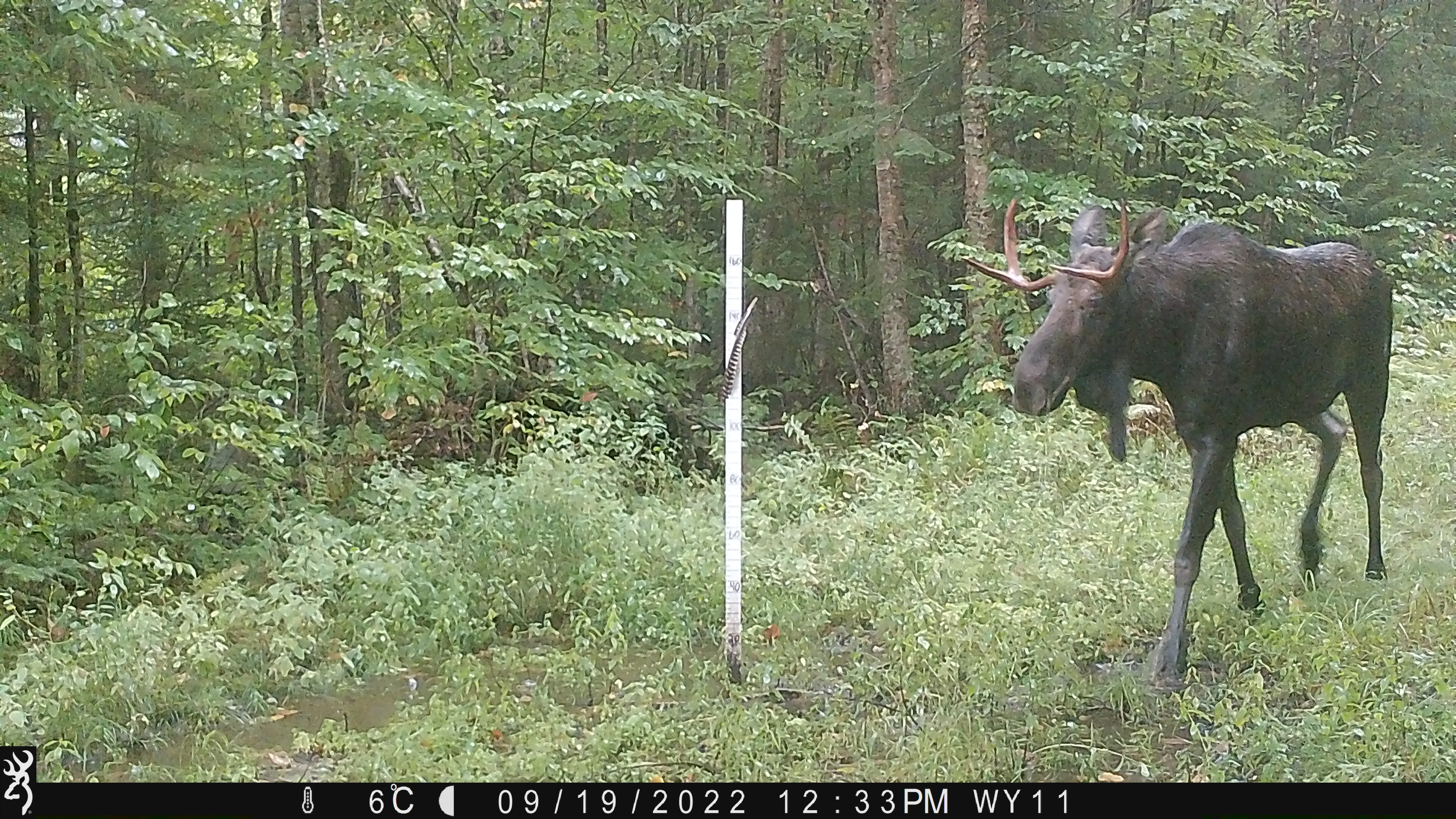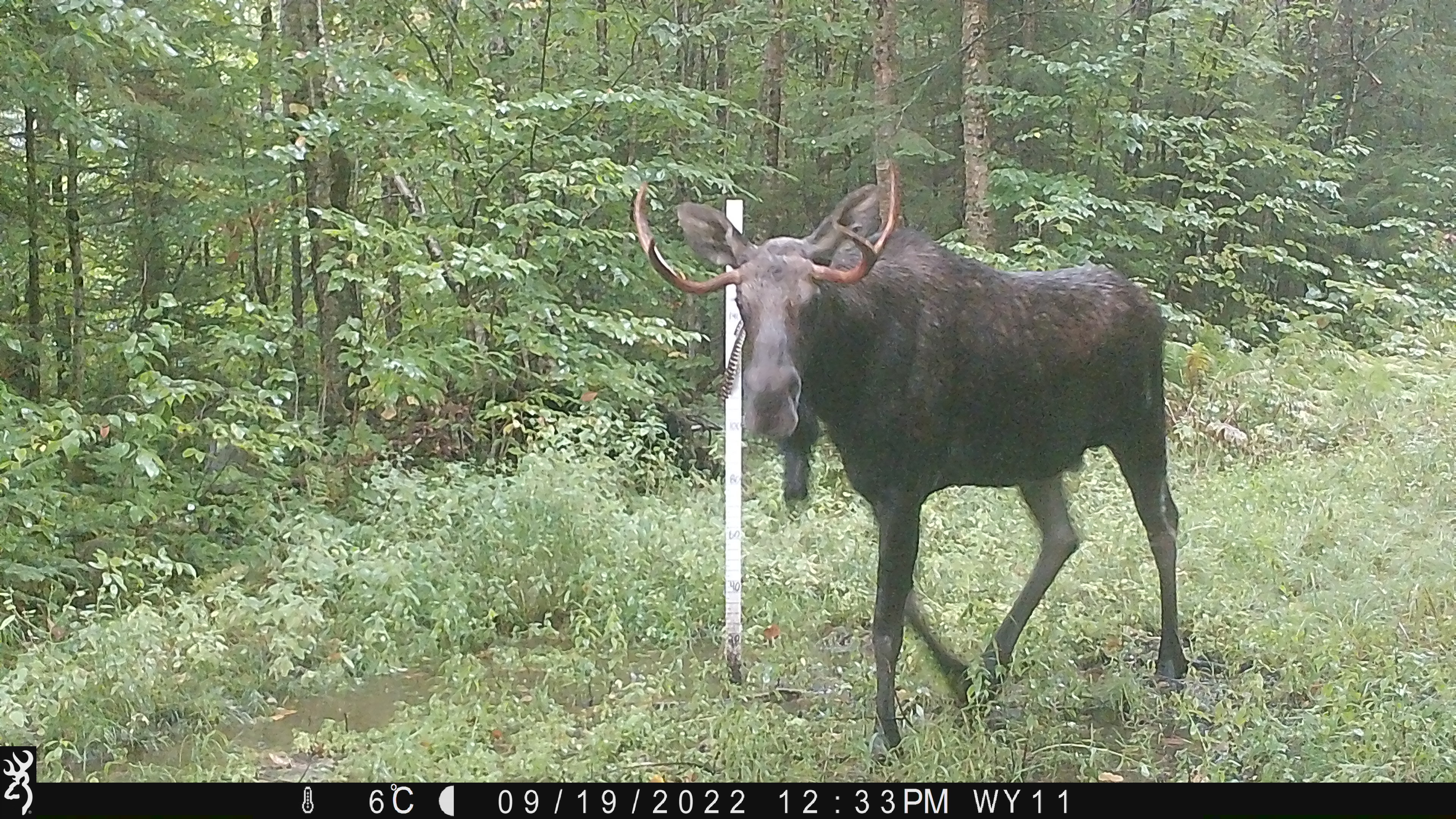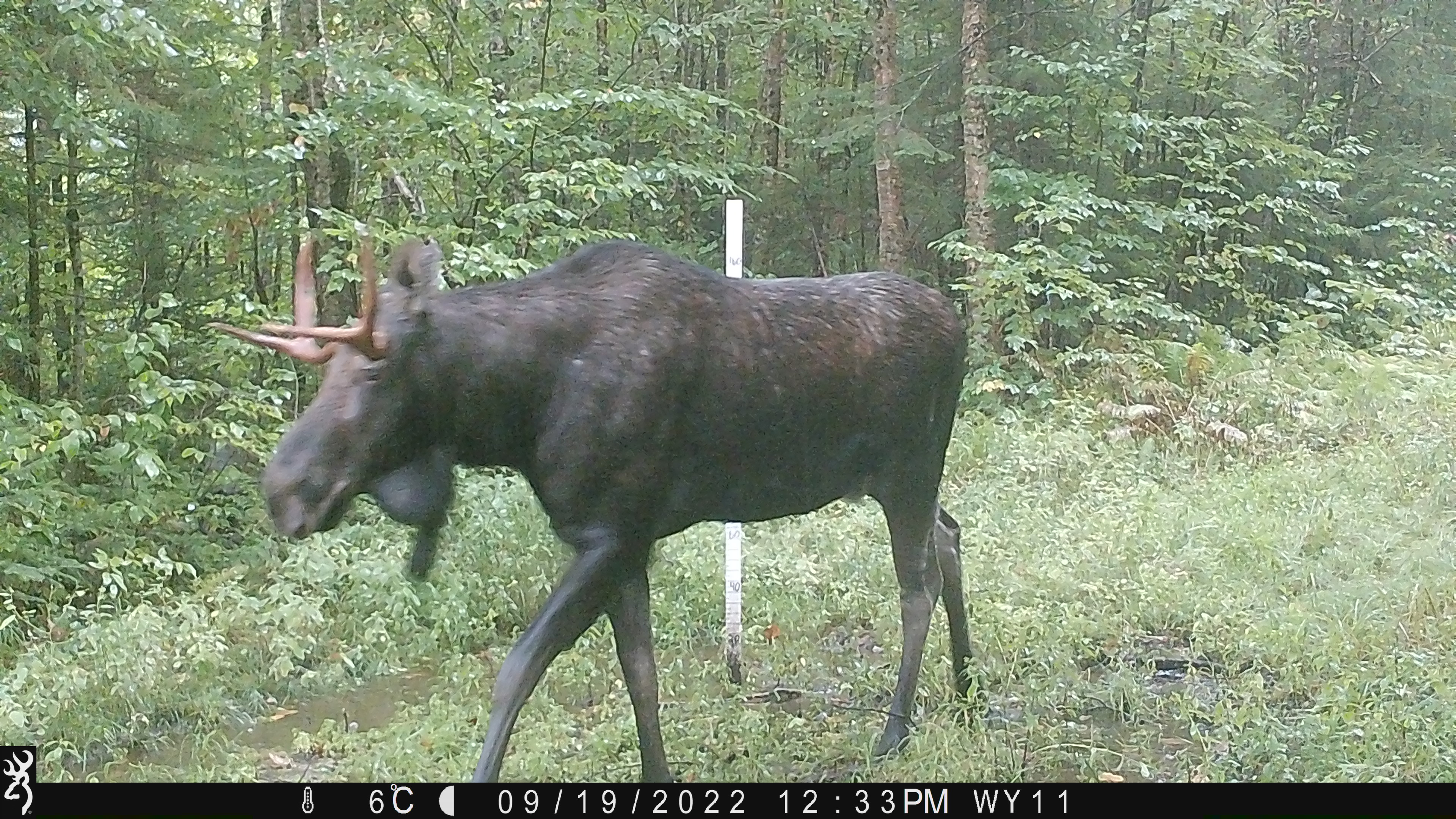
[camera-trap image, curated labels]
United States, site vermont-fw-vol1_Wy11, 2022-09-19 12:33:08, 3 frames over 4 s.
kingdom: Animalia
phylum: Chordata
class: Mammalia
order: Artiodactyla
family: Cervidae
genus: Alces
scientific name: Alces alces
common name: moose